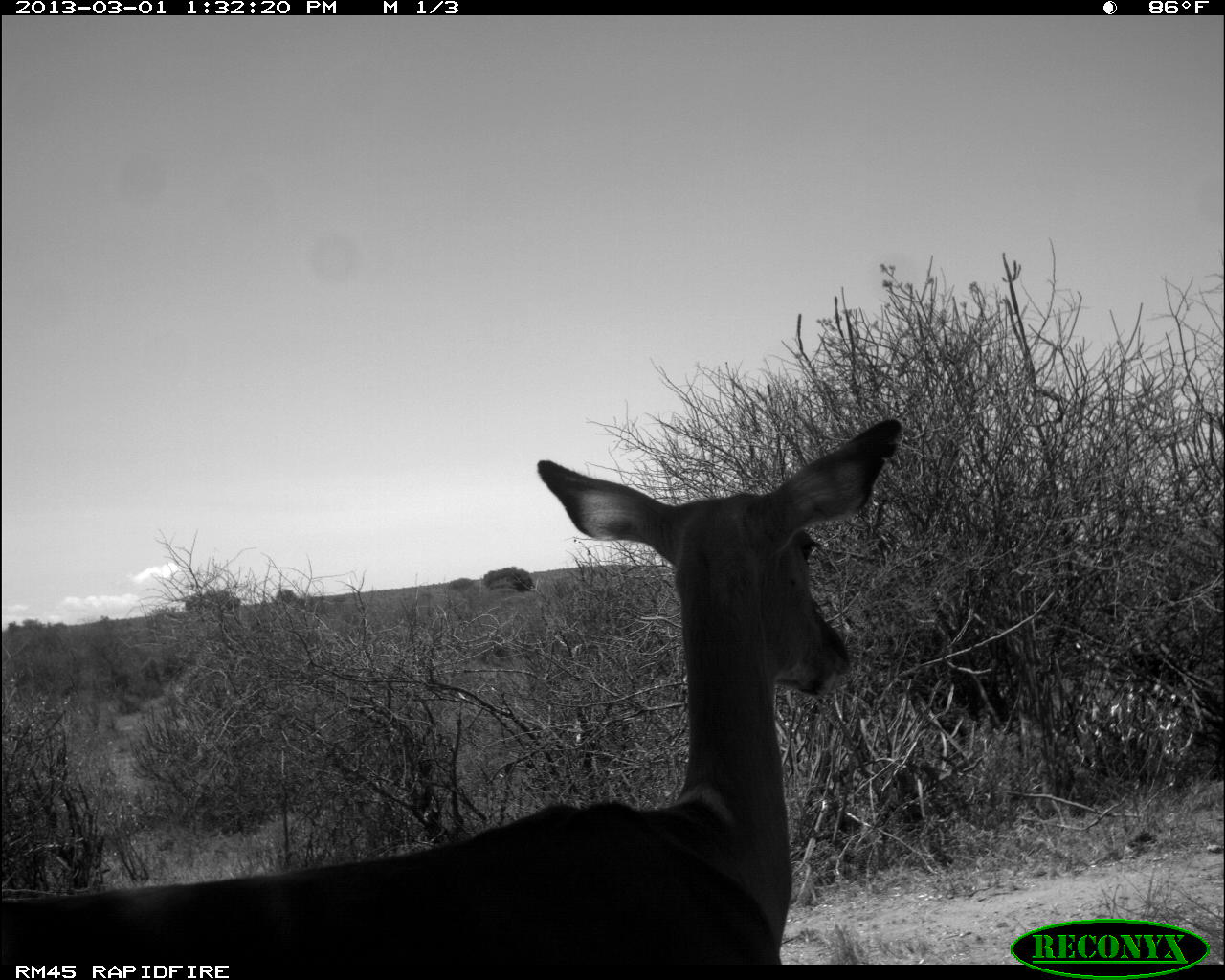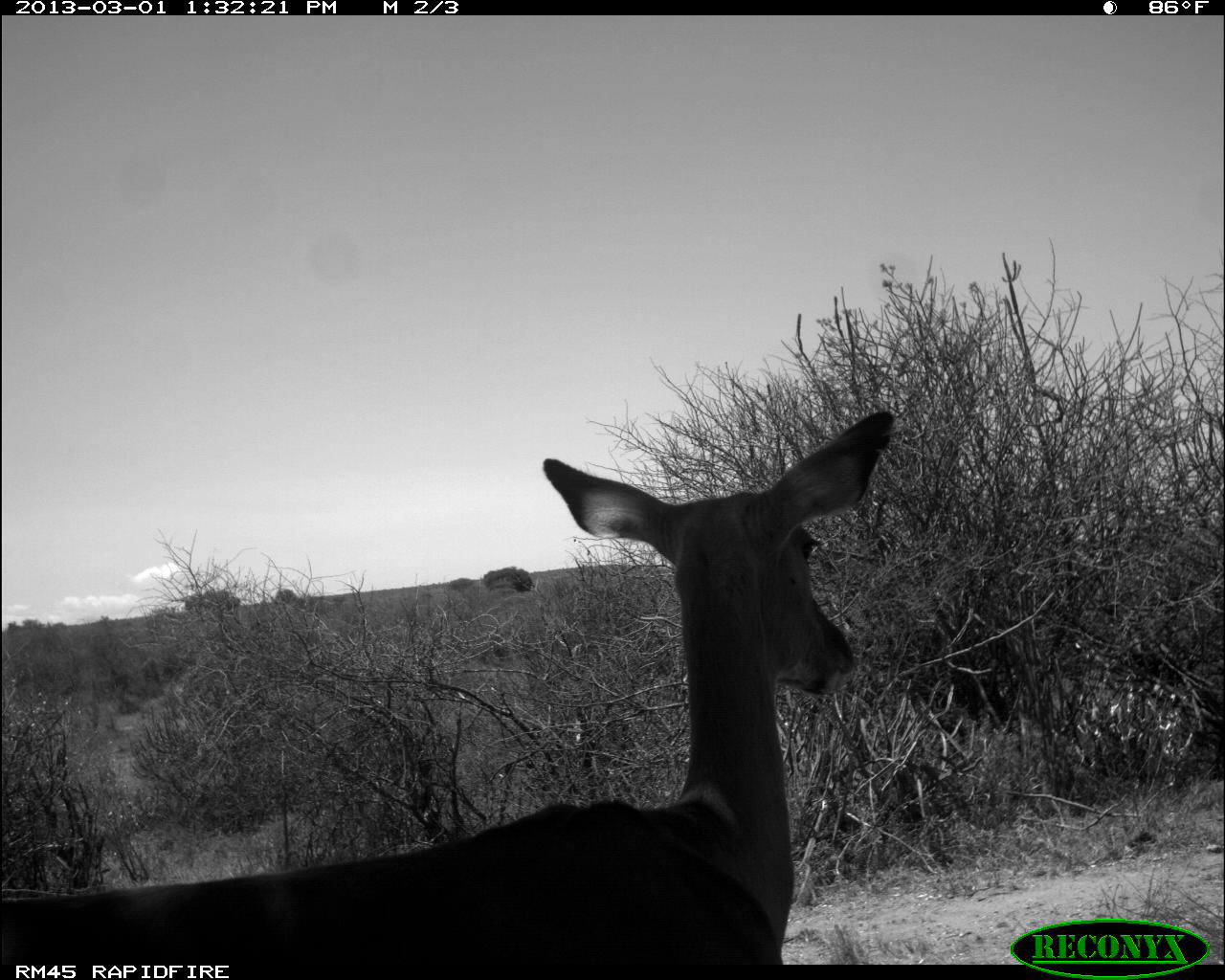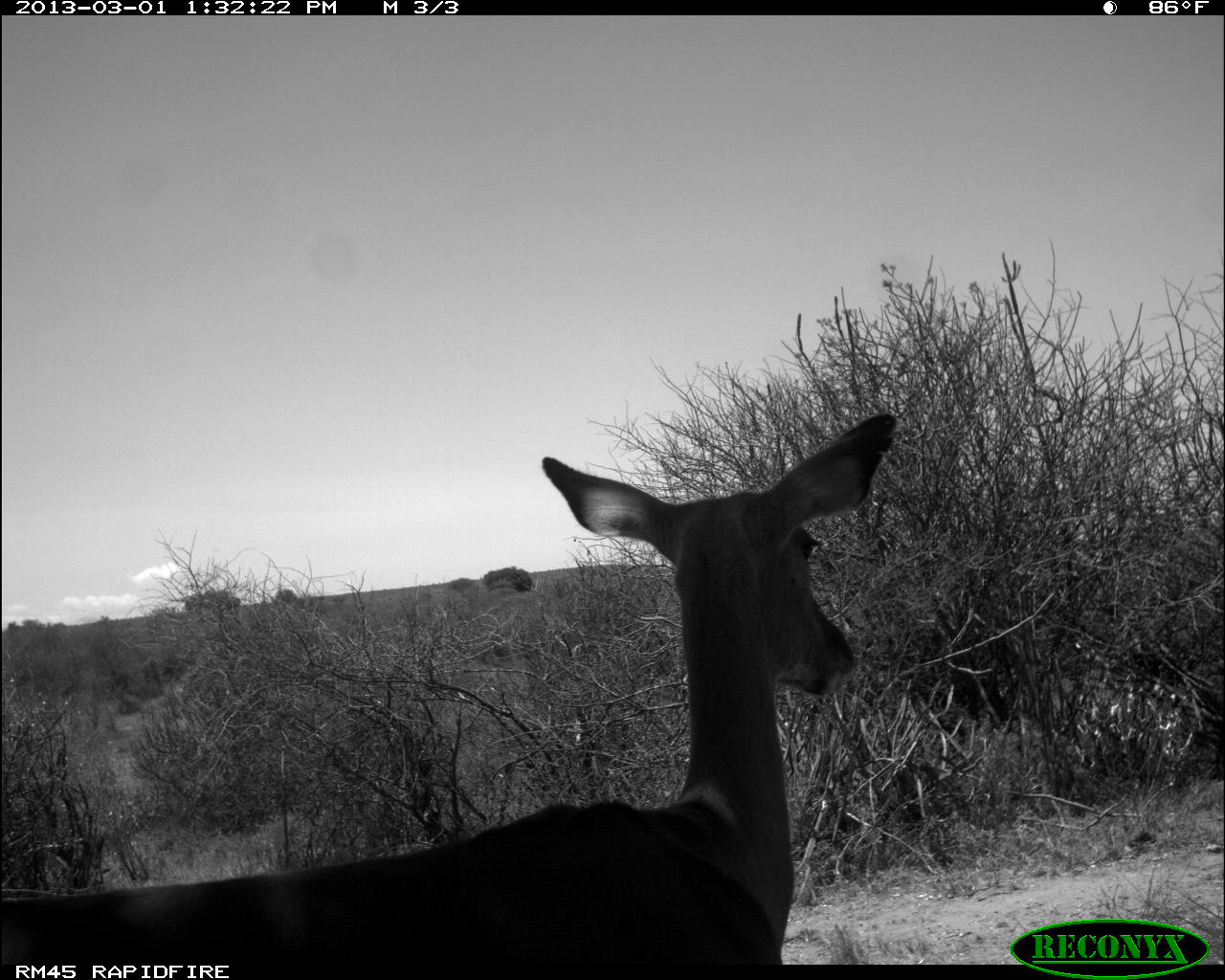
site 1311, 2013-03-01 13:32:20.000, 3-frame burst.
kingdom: Animalia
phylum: Chordata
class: Mammalia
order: Artiodactyla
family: Bovidae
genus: Aepyceros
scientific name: Aepyceros melampus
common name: impala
Aepyceros melampus (impala), count 1.